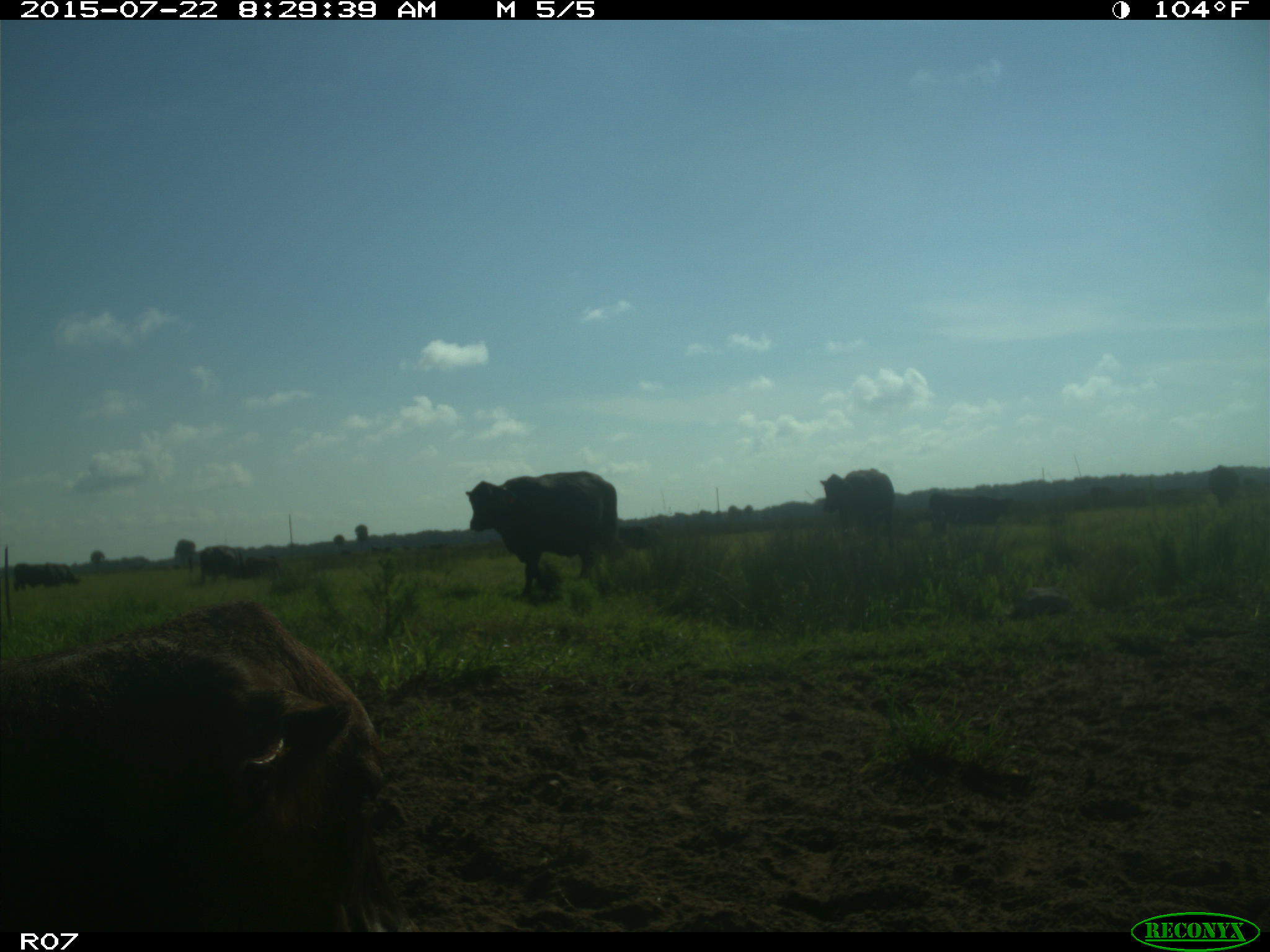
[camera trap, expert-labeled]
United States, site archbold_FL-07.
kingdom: Animalia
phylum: Chordata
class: Mammalia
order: Artiodactyla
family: Bovidae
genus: Bos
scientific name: Bos taurus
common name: domestic cow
Bos taurus (domestic cow).